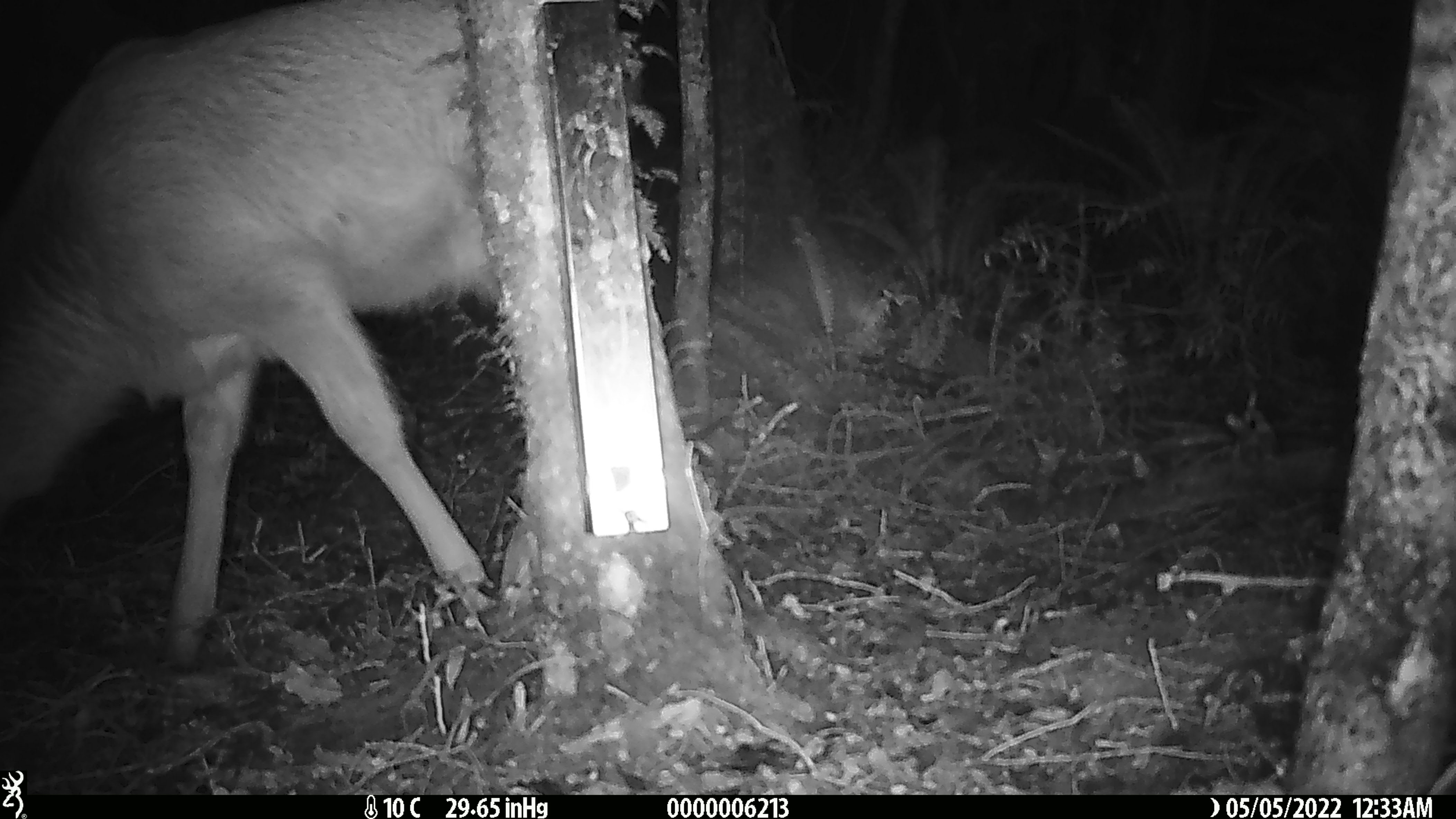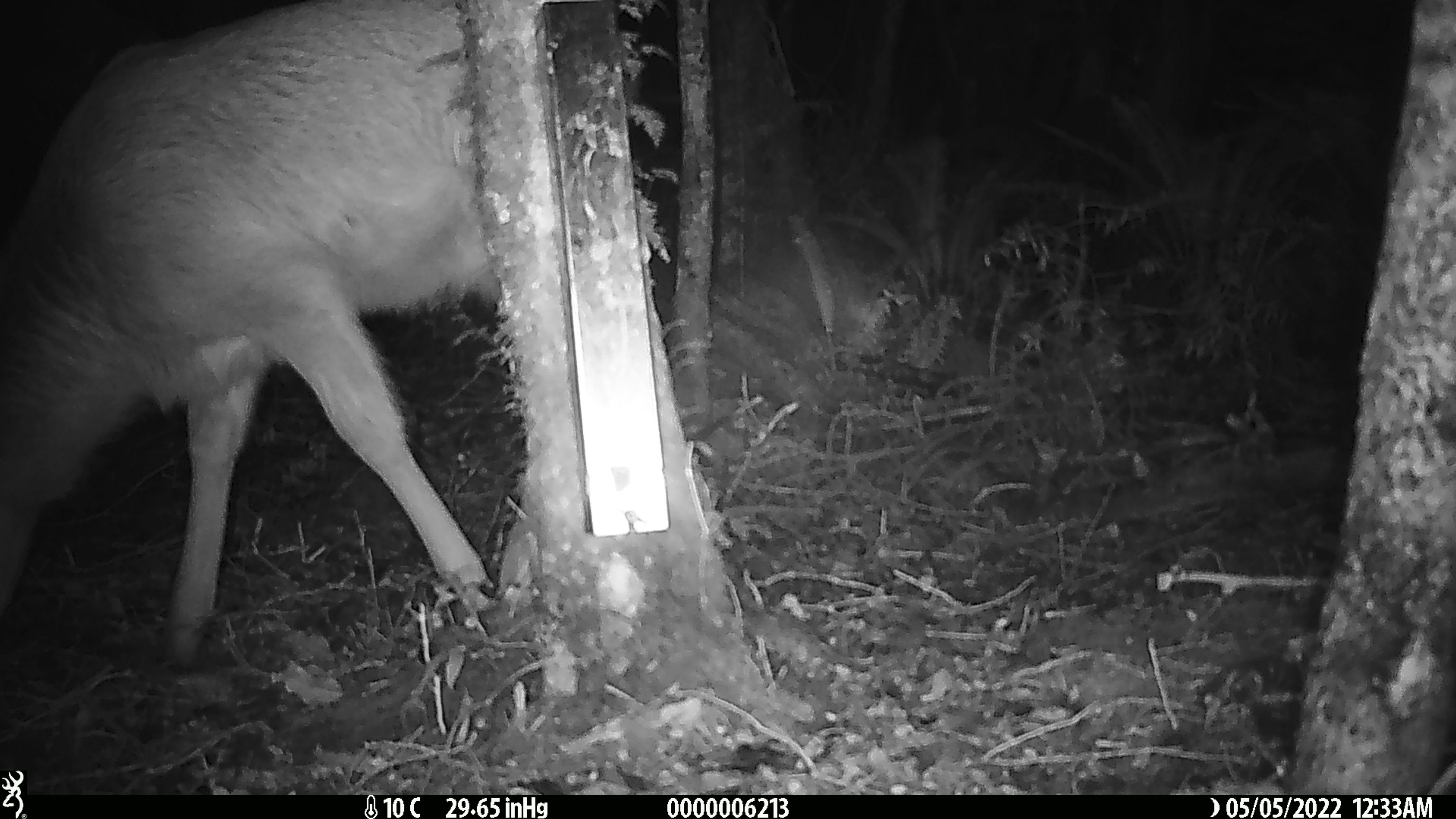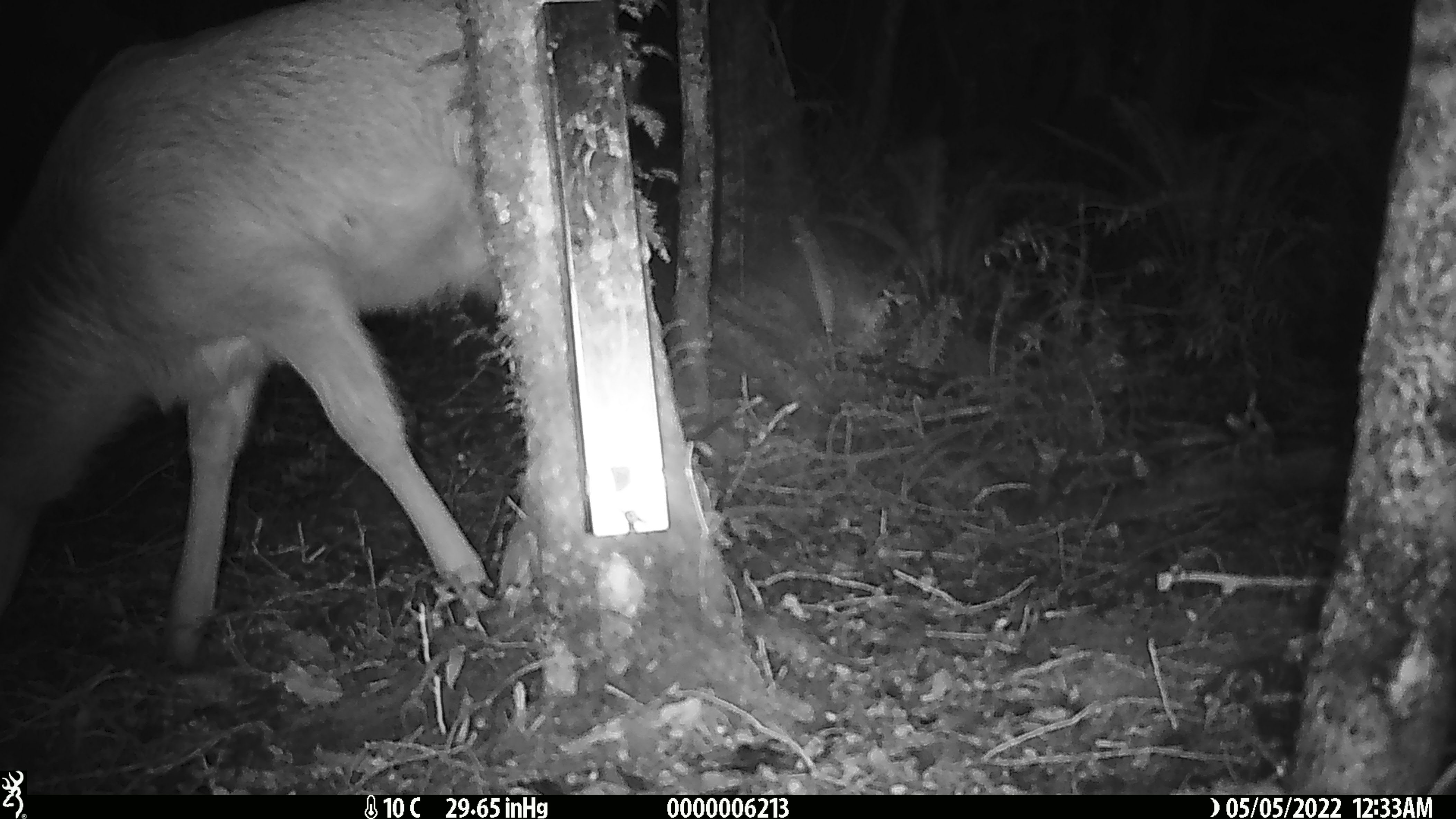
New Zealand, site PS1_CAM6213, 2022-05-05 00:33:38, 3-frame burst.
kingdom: Animalia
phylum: Chordata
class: Mammalia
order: Artiodactyla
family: Cervidae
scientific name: Cervidae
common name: deer